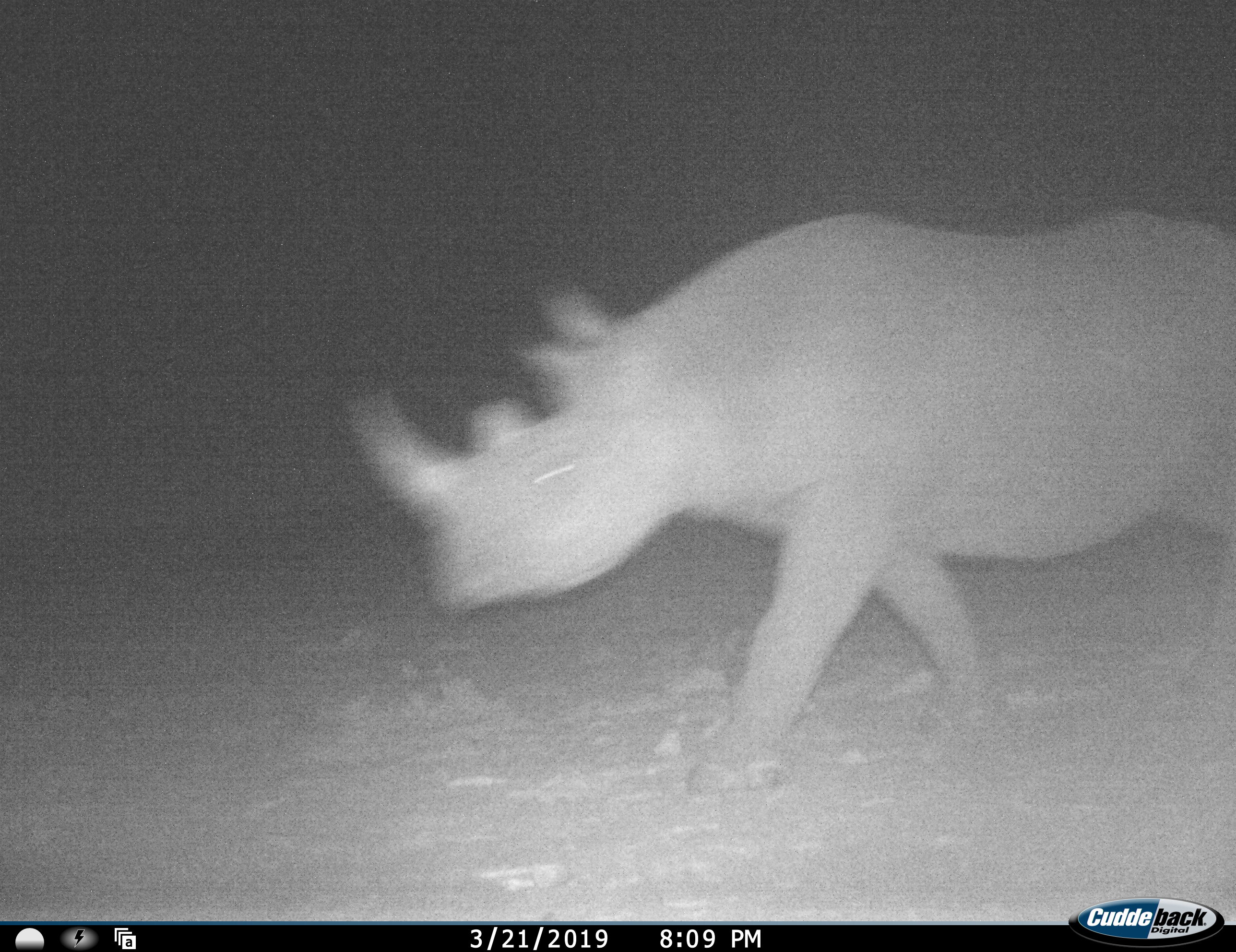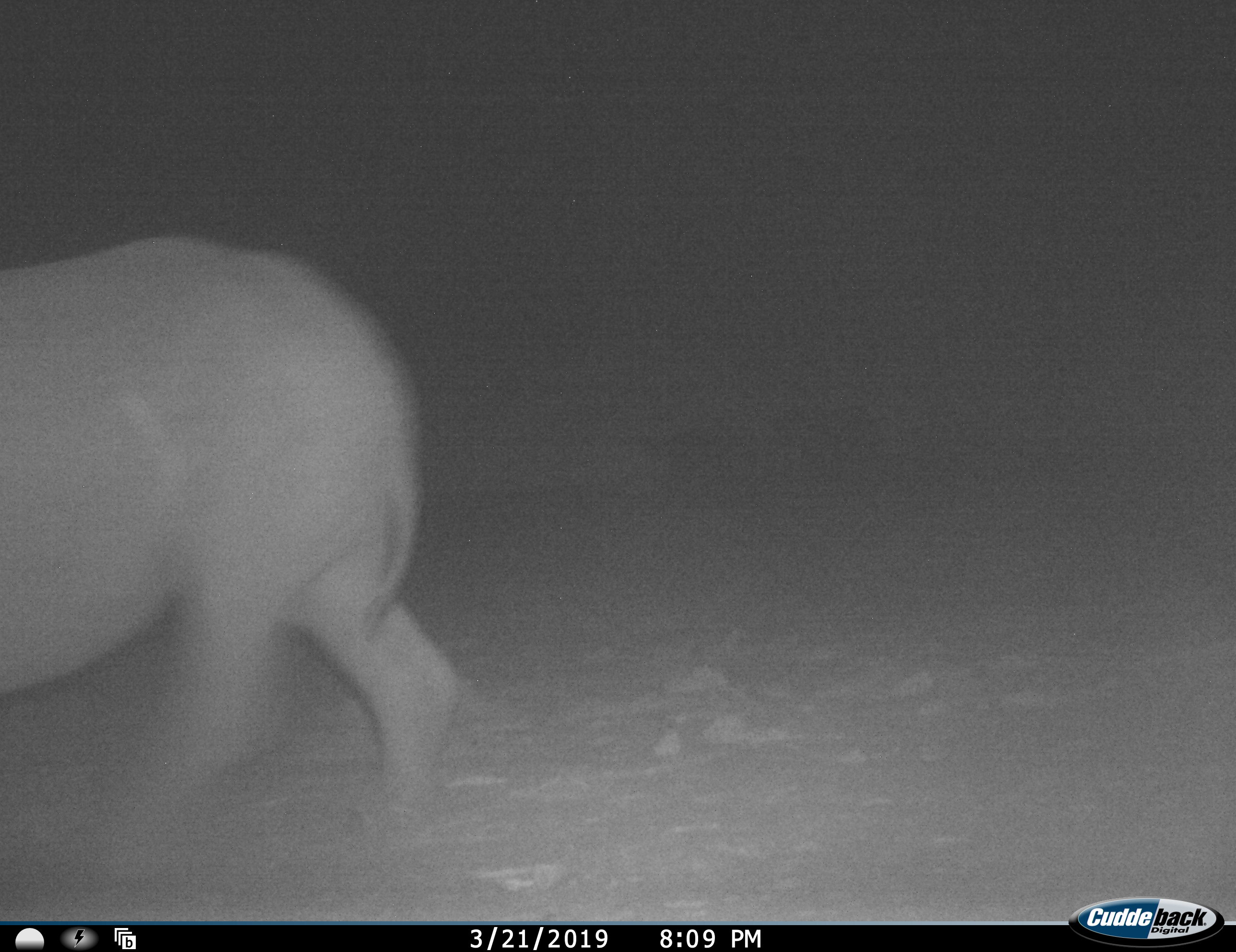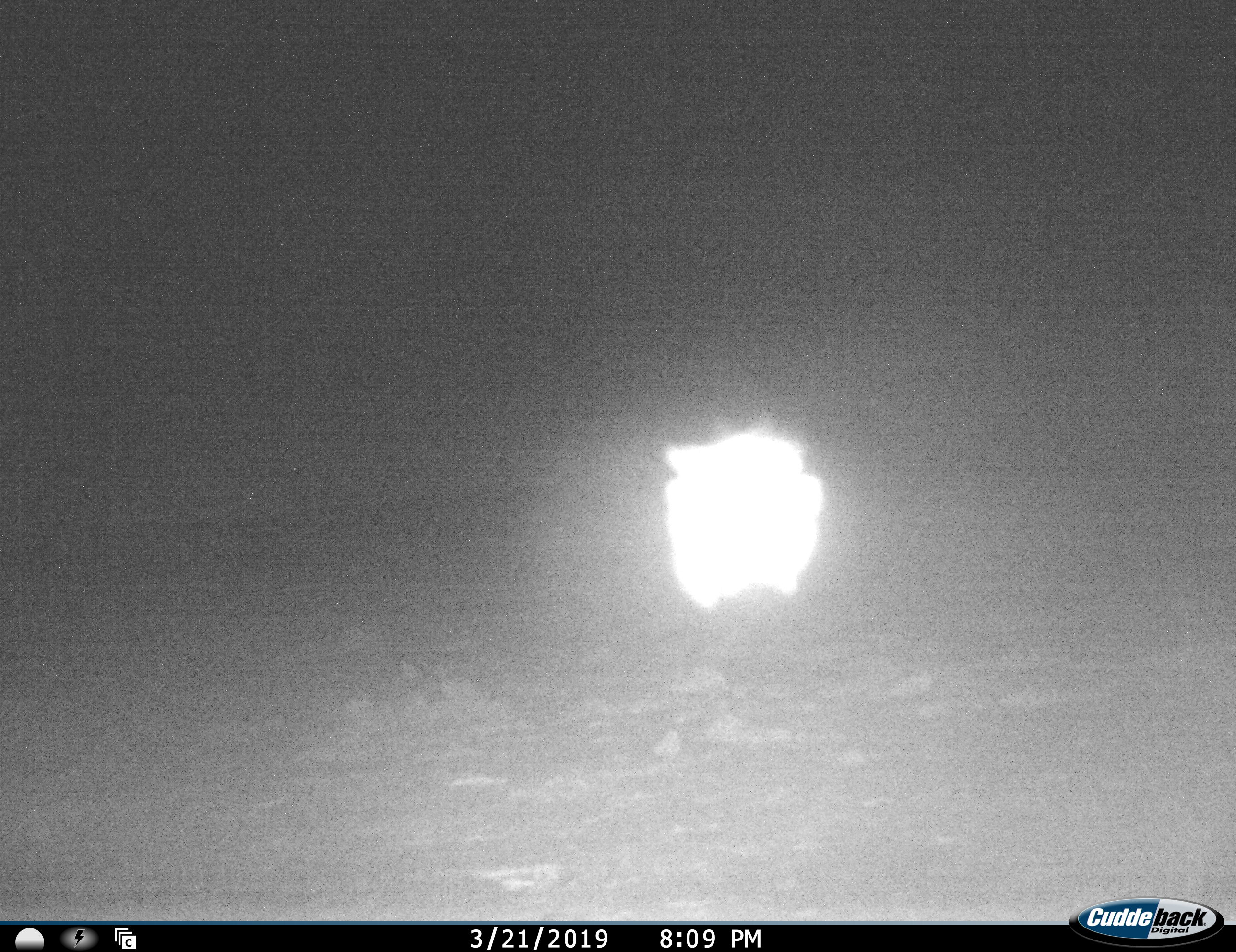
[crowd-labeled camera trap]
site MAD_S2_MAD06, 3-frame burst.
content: unidentified animal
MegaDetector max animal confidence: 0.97